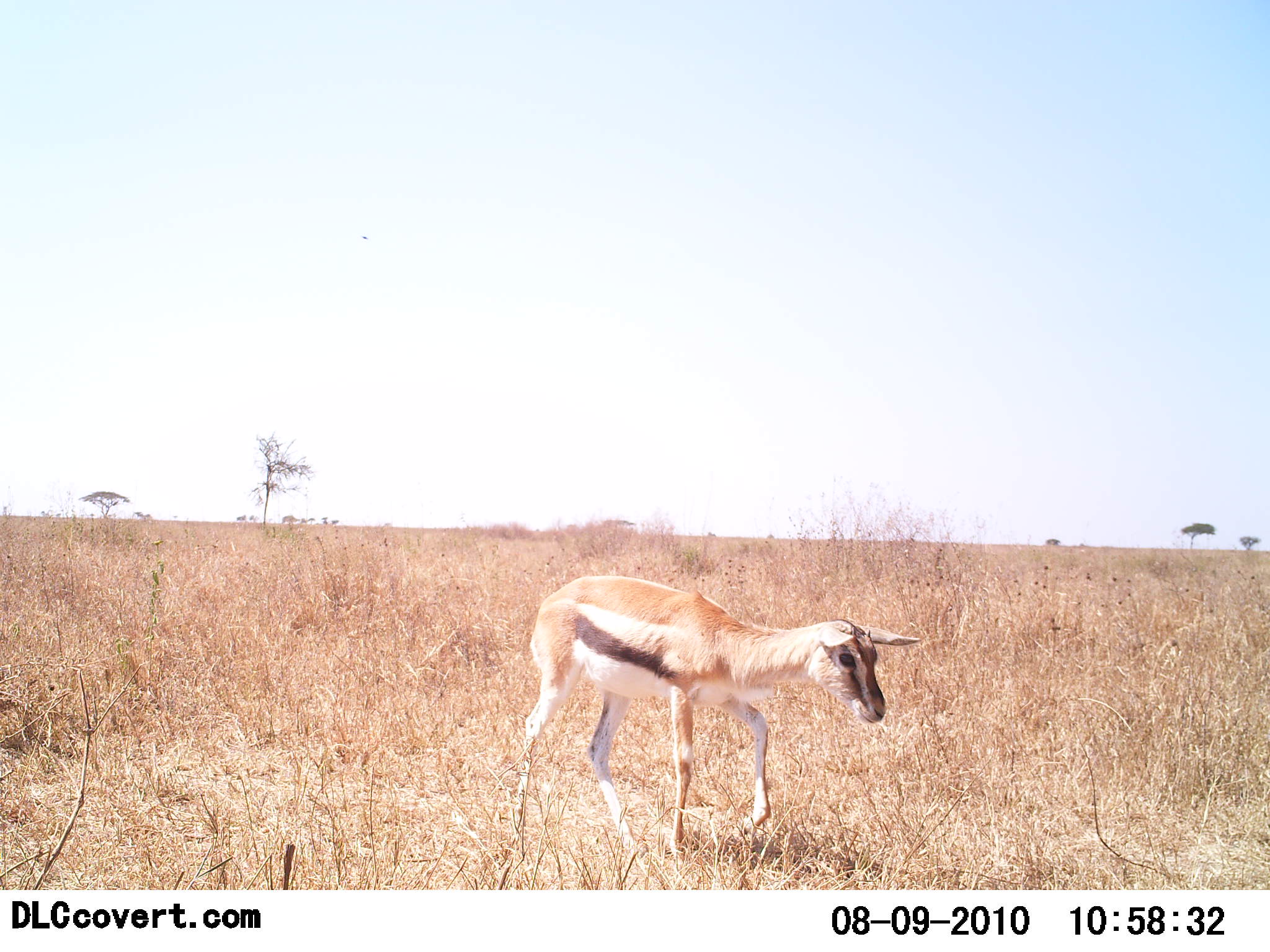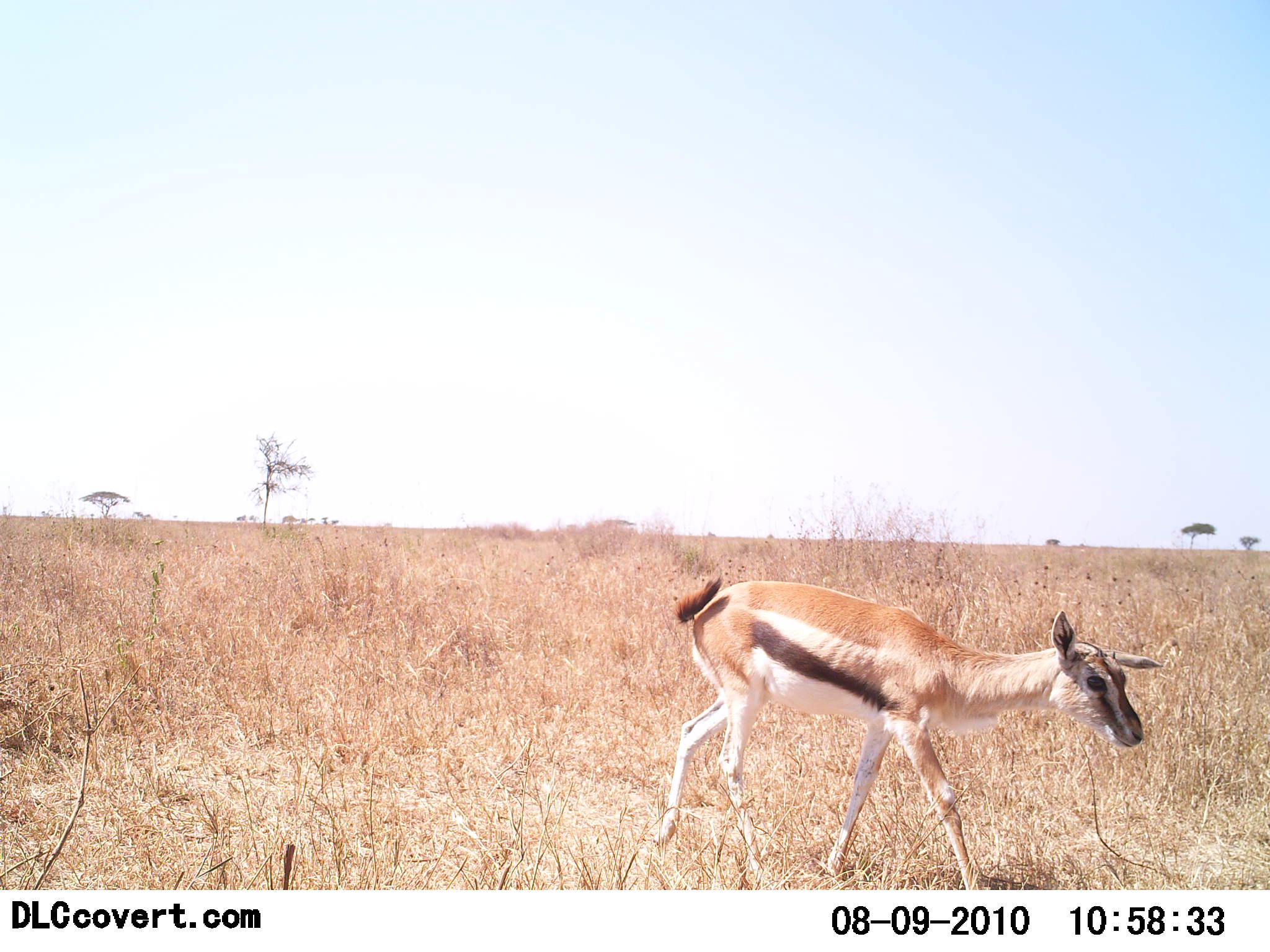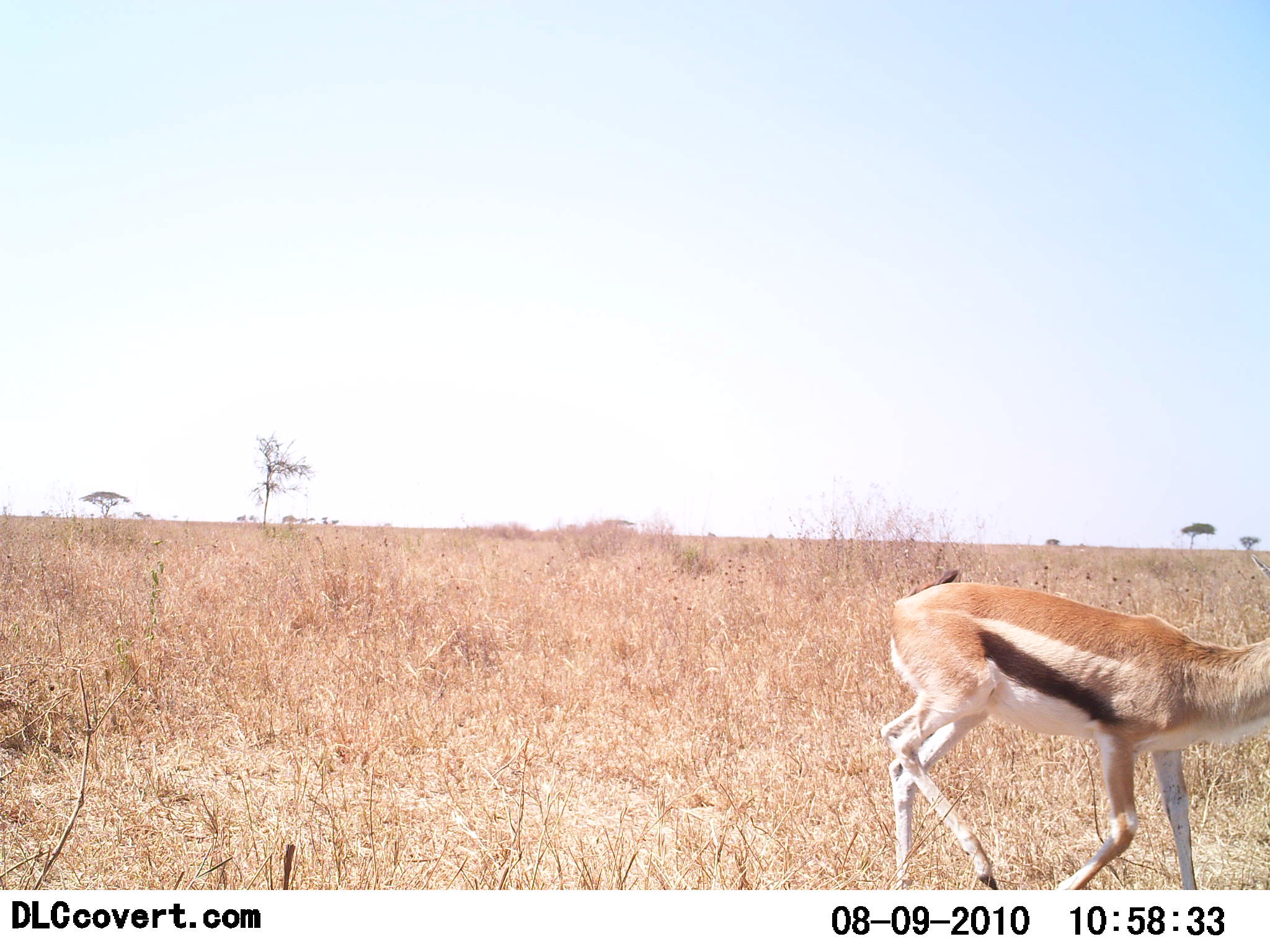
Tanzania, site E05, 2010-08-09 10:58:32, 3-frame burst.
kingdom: Animalia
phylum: Chordata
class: Mammalia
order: Artiodactyla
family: Bovidae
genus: Eudorcas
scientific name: Eudorcas thomsonii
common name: thomson's gazelle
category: gazellethomsons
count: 1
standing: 0%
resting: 0%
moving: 100%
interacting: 0%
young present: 21%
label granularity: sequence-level